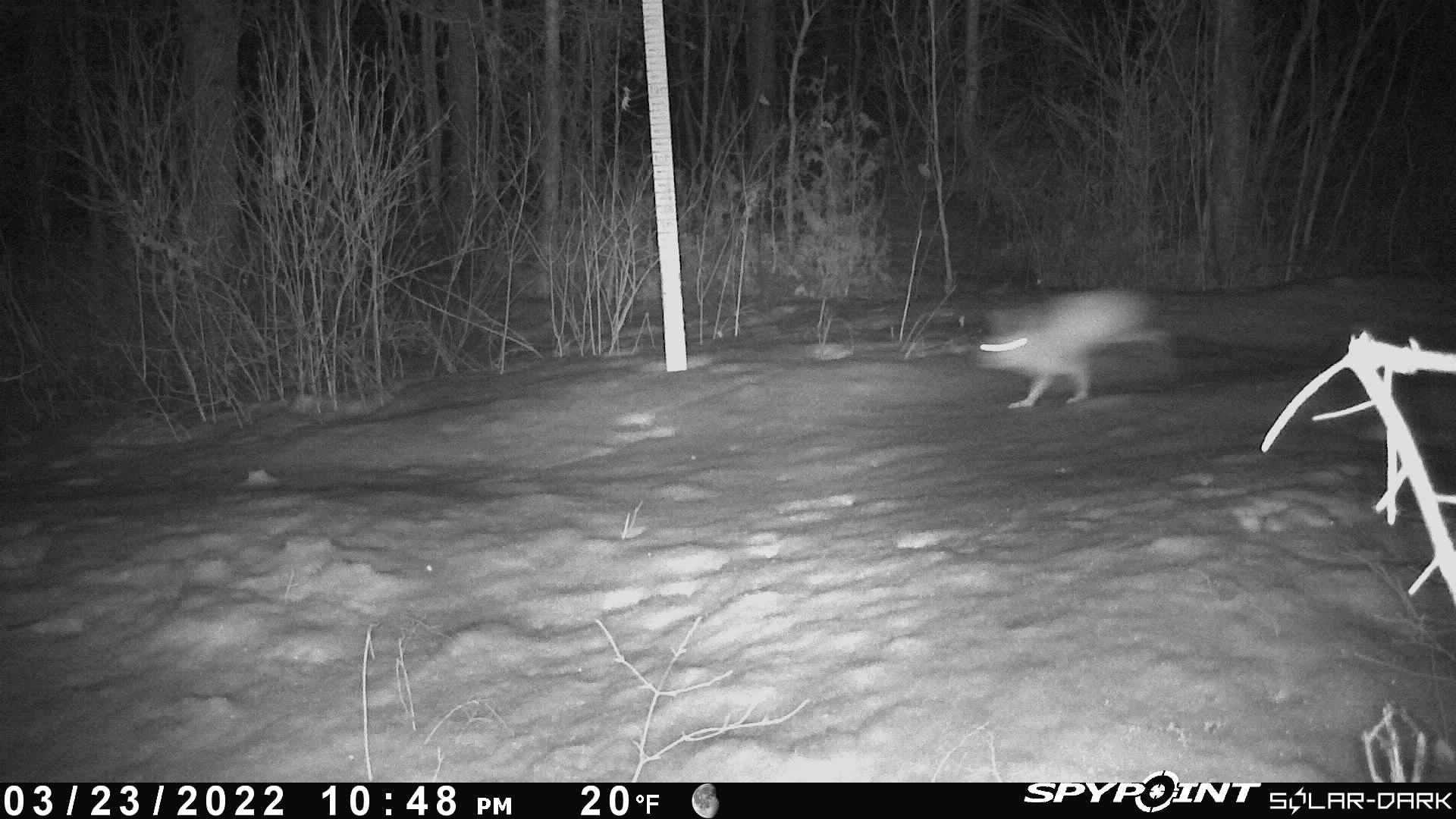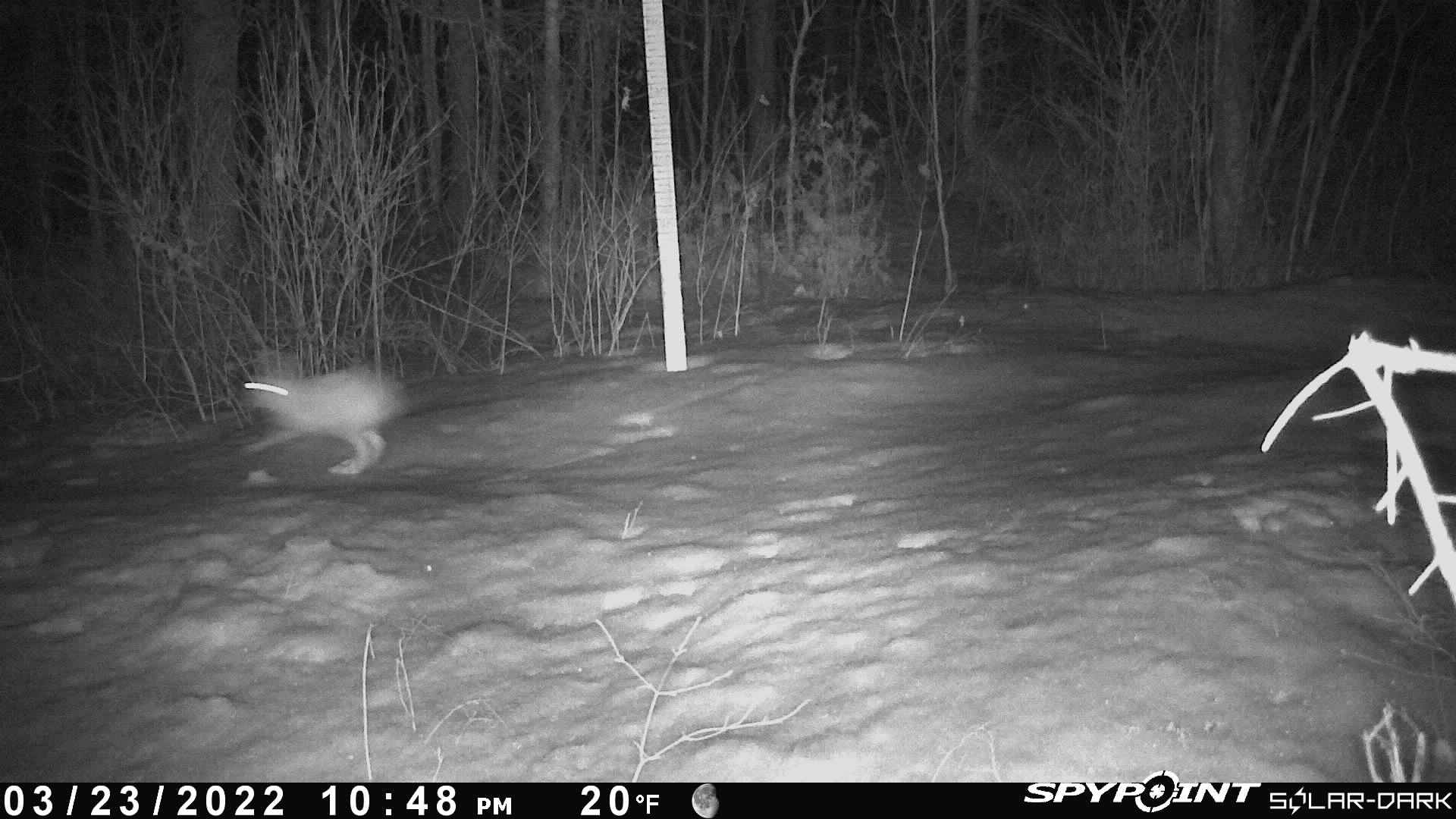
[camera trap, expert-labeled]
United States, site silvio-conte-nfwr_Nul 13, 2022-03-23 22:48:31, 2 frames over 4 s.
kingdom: Animalia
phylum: Chordata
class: Mammalia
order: Lagomorpha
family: Leporidae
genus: Lepus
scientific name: Lepus americanus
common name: snowshoe hare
Snowshoe hare (Lepus americanus).